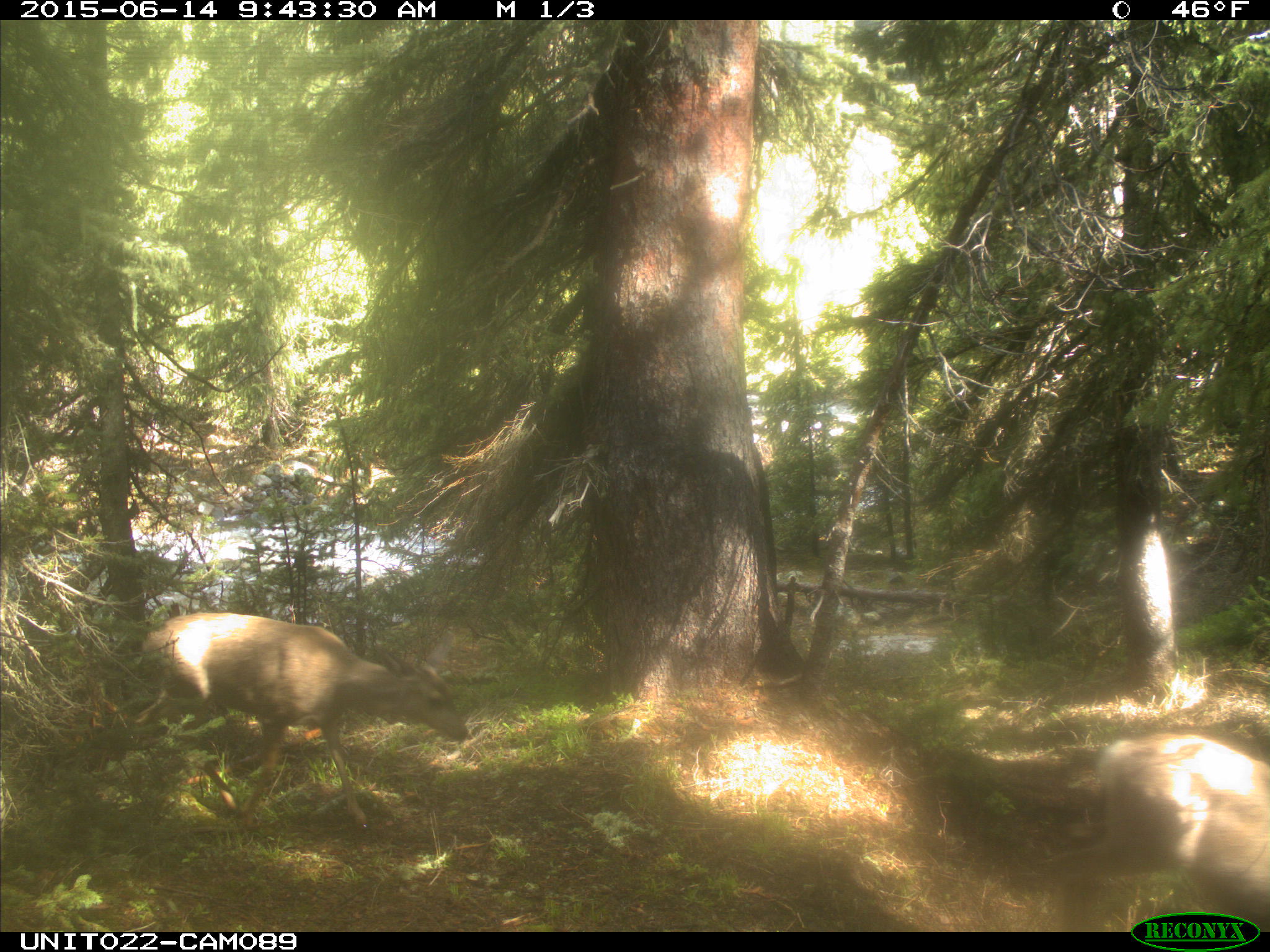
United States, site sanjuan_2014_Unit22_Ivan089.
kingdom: Animalia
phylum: Chordata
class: Mammalia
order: Artiodactyla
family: Cervidae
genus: Odocoileus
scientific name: Odocoileus hemionus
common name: mule deer